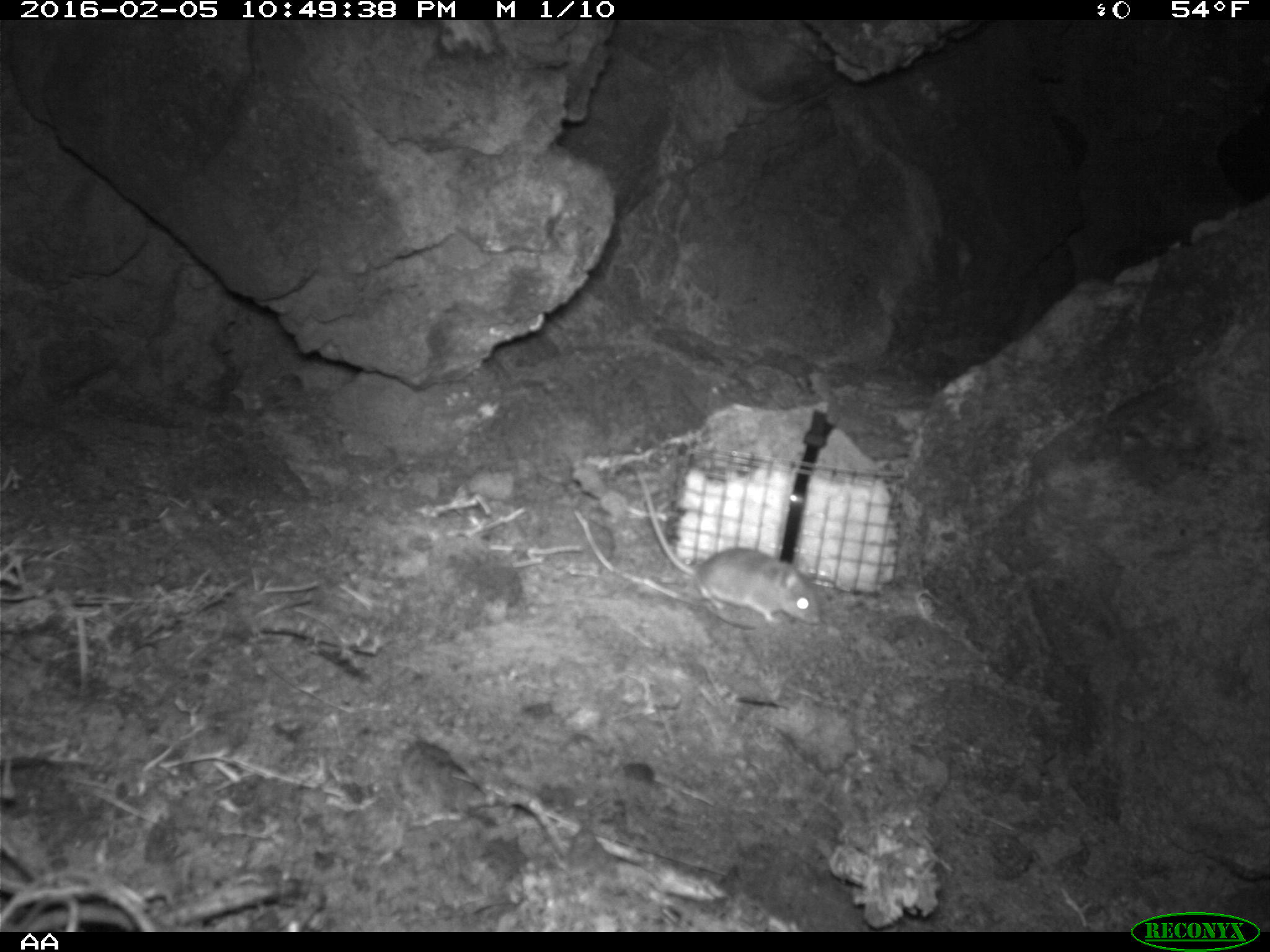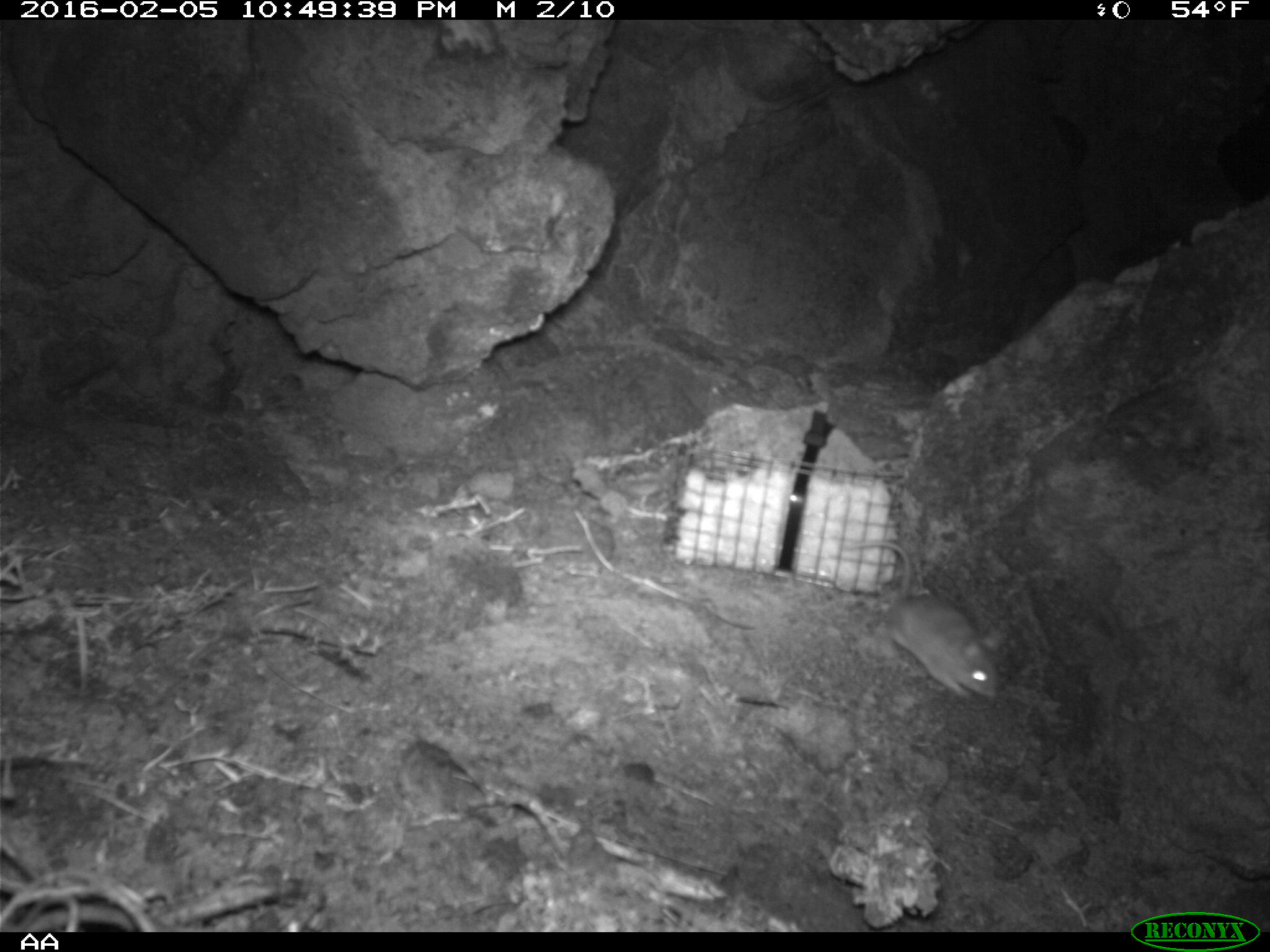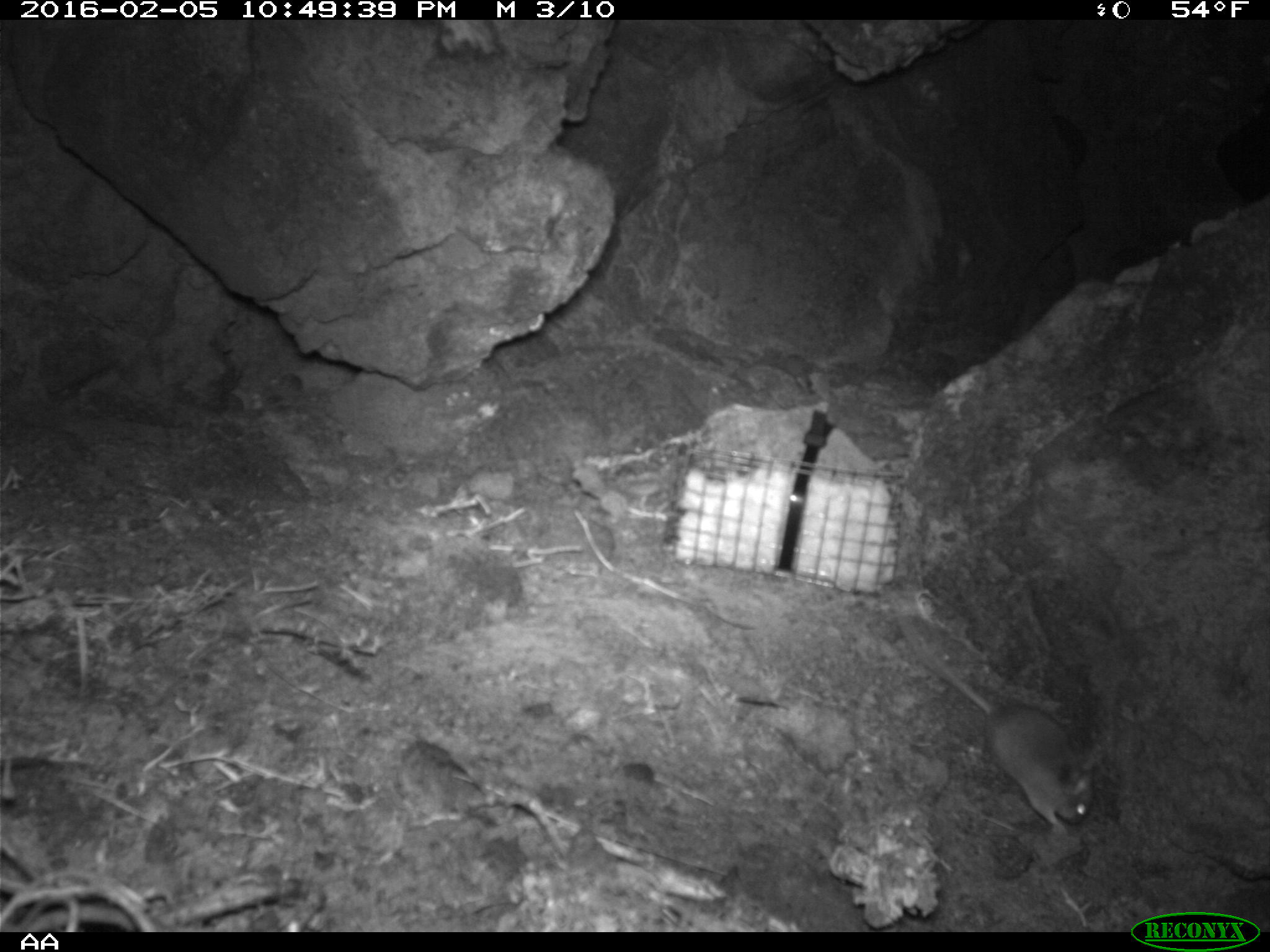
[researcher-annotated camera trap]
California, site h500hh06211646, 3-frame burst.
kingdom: Animalia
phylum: Chordata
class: Mammalia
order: Rodentia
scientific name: Rodentia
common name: rodent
Rodent (Rodentia).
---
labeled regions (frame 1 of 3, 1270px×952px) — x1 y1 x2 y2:
rodent: 636 470 820 624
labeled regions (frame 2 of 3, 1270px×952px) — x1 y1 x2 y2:
rodent: 846 541 997 702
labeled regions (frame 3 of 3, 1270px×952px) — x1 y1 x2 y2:
rodent: 894 601 1099 835